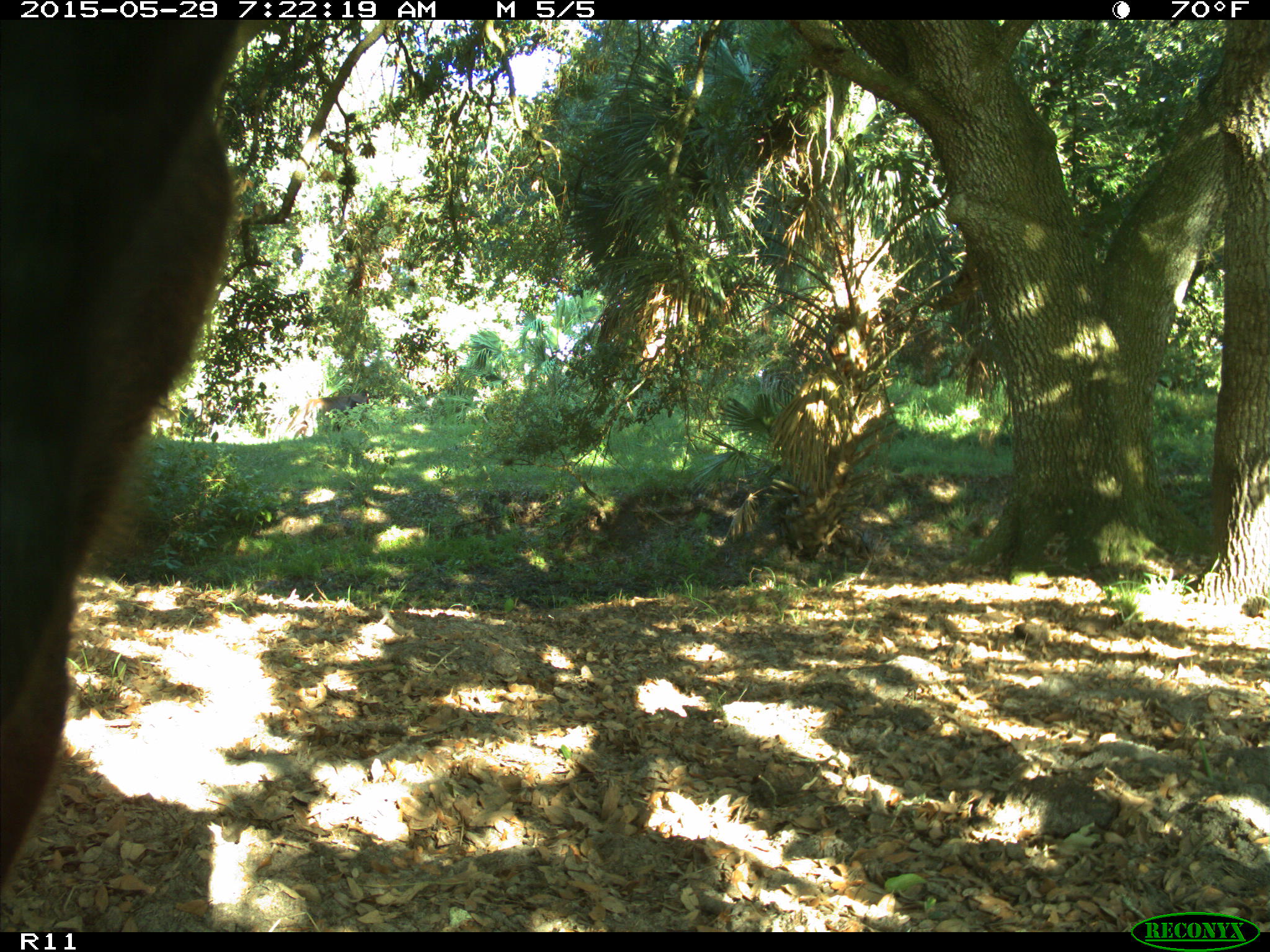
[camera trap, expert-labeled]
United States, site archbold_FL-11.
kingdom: Animalia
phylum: Chordata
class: Mammalia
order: Artiodactyla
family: Bovidae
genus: Bos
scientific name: Bos taurus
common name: domestic cow